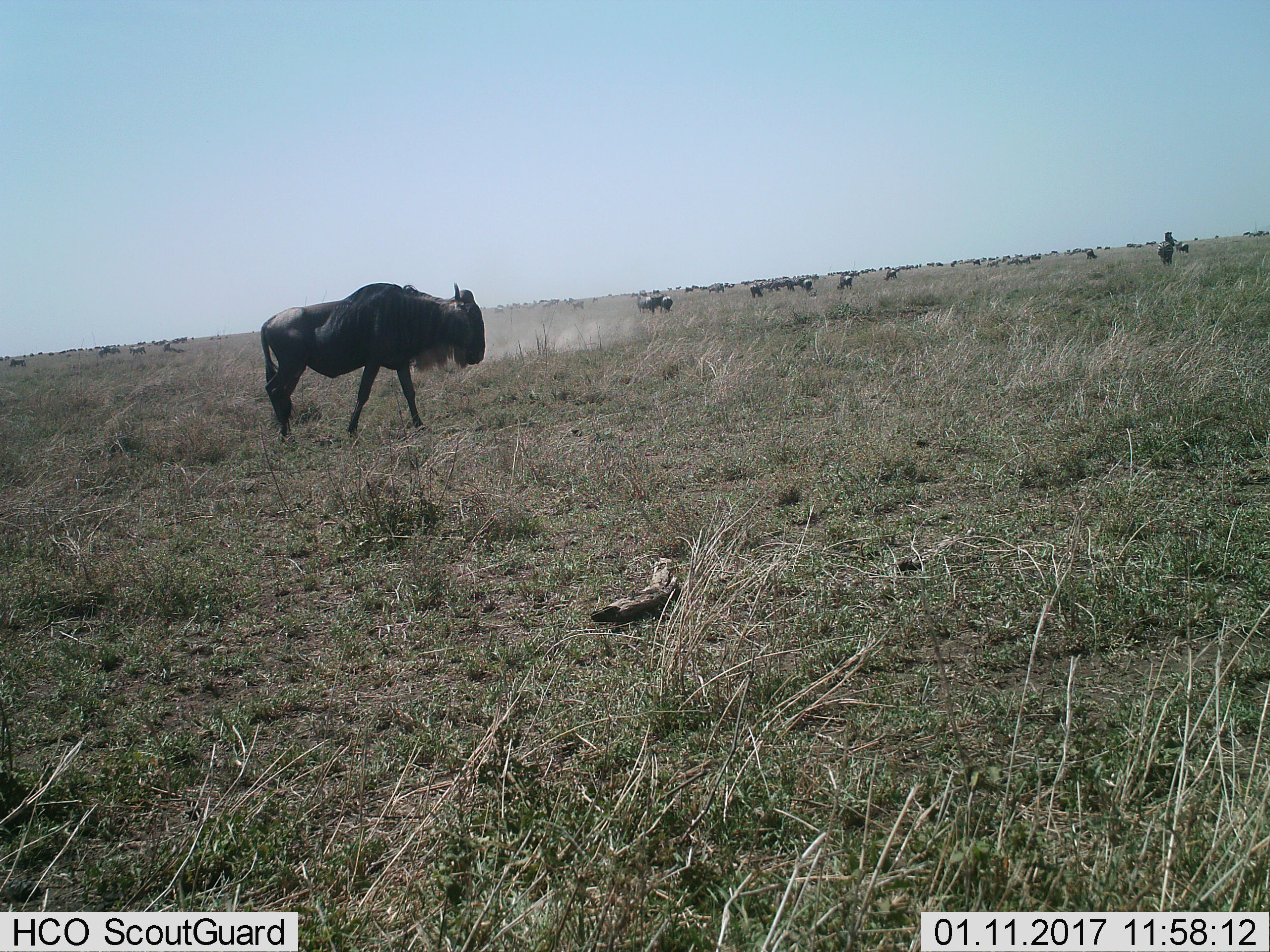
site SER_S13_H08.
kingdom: Animalia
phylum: Chordata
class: Mammalia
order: Artiodactyla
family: Bovidae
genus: Connochaetes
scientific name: Connochaetes taurinus taurinus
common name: blue wildebeest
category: wildebeestblue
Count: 11-50.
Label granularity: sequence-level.